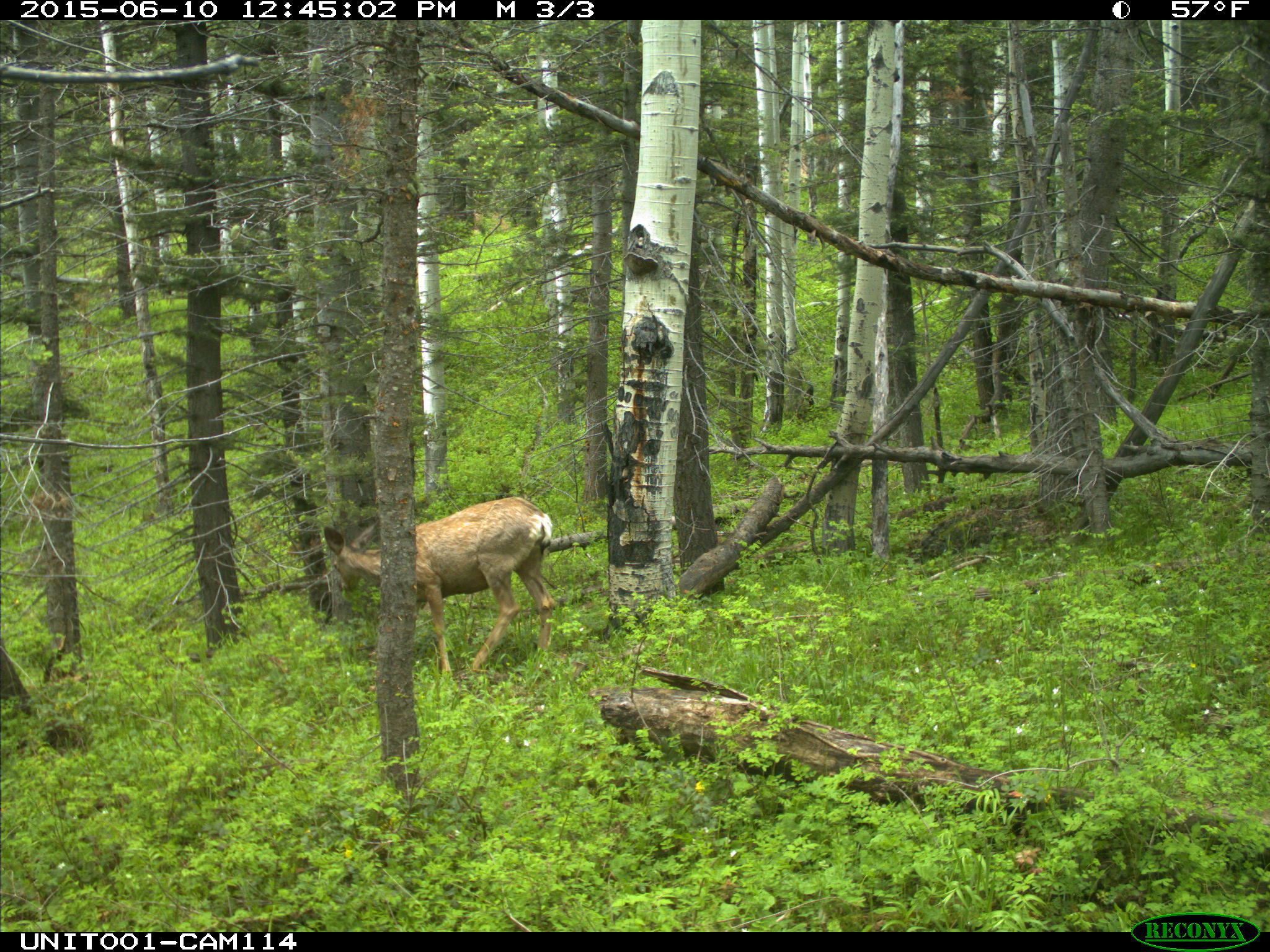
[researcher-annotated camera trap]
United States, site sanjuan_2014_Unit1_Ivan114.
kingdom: Animalia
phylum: Chordata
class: Mammalia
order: Artiodactyla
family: Cervidae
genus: Odocoileus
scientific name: Odocoileus hemionus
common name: mule deer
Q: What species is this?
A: Odocoileus hemionus (mule deer).